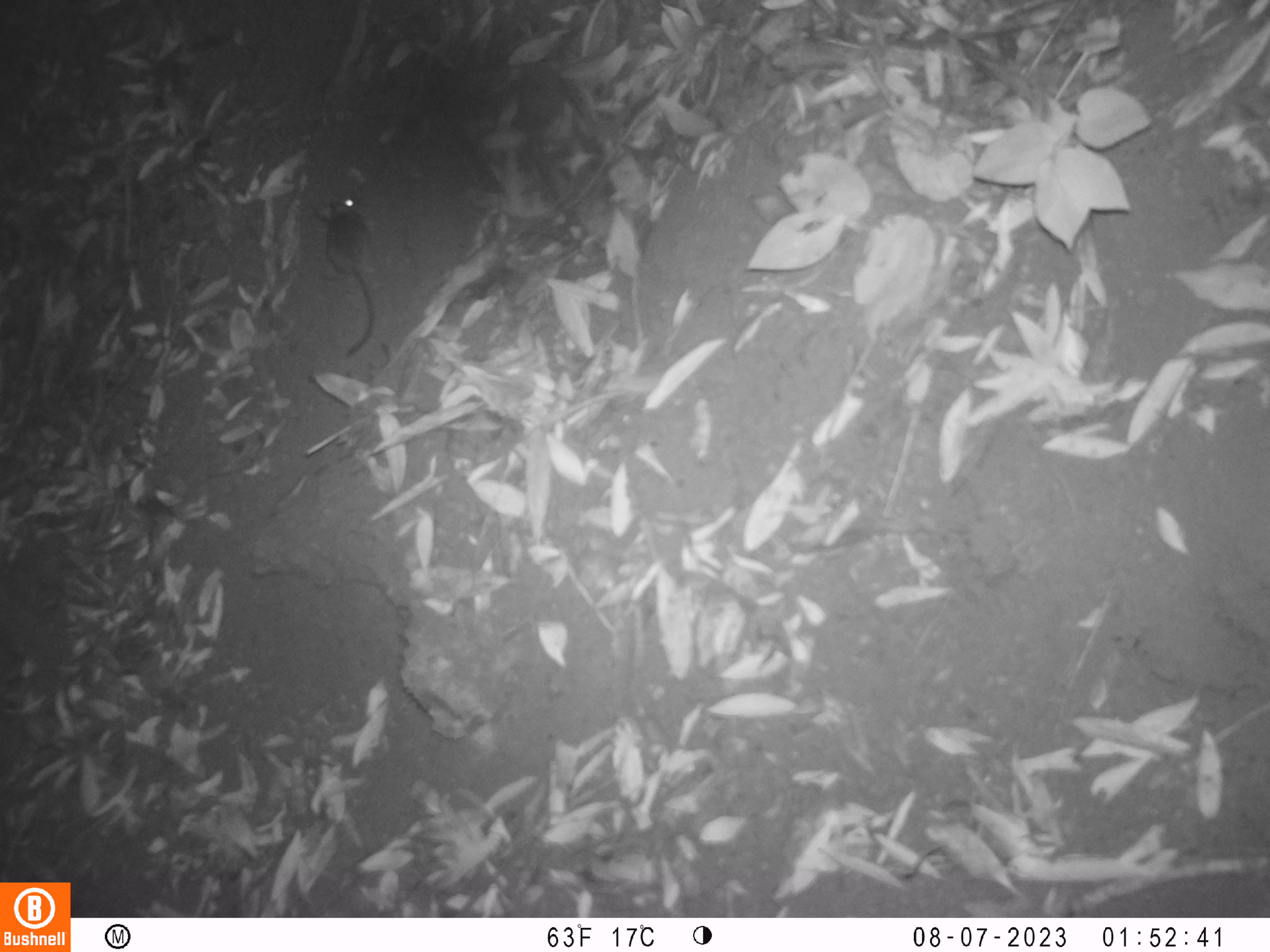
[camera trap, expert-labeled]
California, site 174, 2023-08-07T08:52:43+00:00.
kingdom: Animalia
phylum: Chordata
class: Mammalia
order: Rodentia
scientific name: Rodentia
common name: mouse or rat